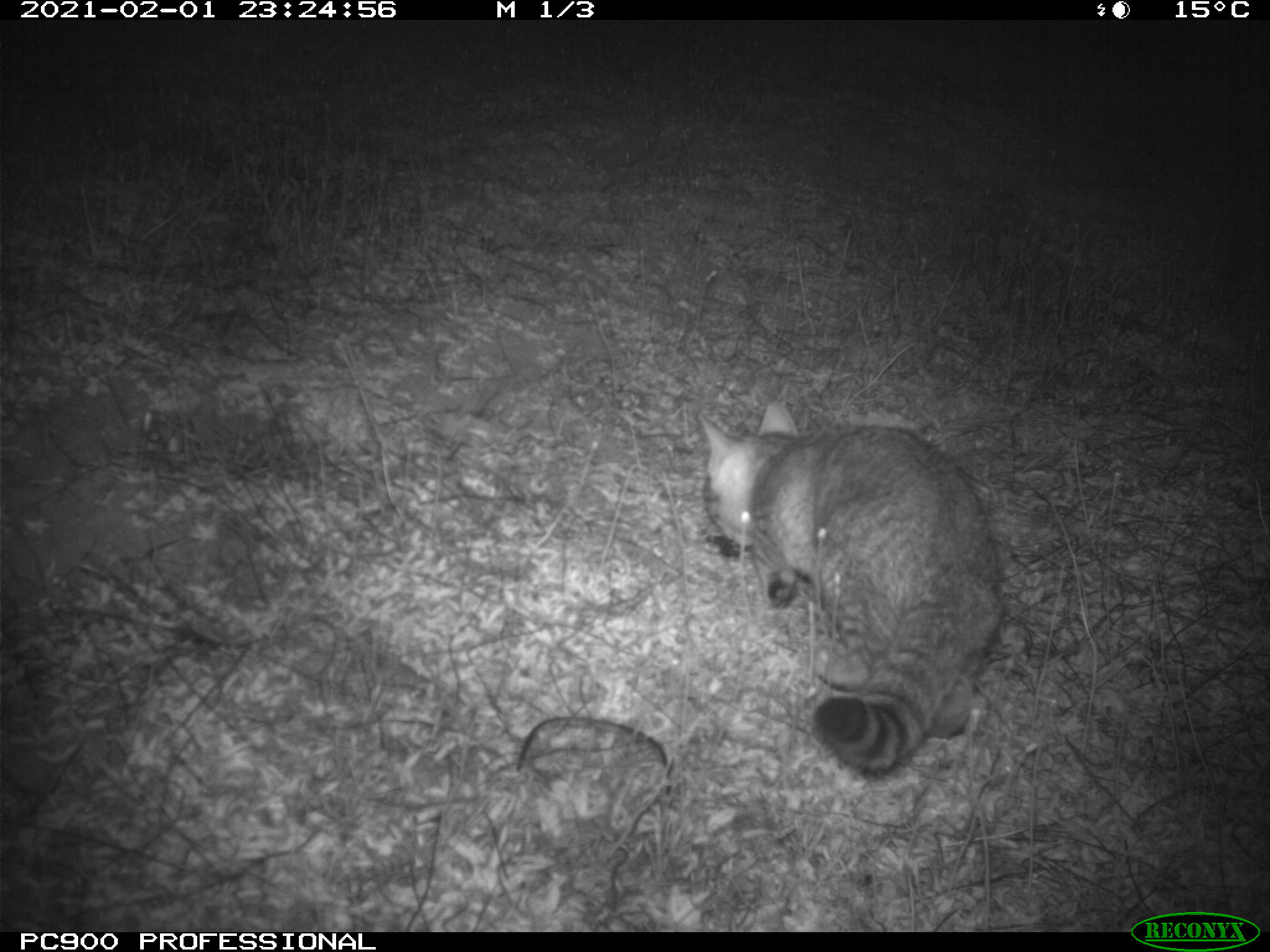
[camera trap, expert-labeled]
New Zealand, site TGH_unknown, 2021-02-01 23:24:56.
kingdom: Animalia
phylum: Chordata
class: Mammalia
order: Carnivora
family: Felidae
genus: Felis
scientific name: Felis catus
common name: domestic cat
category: cat